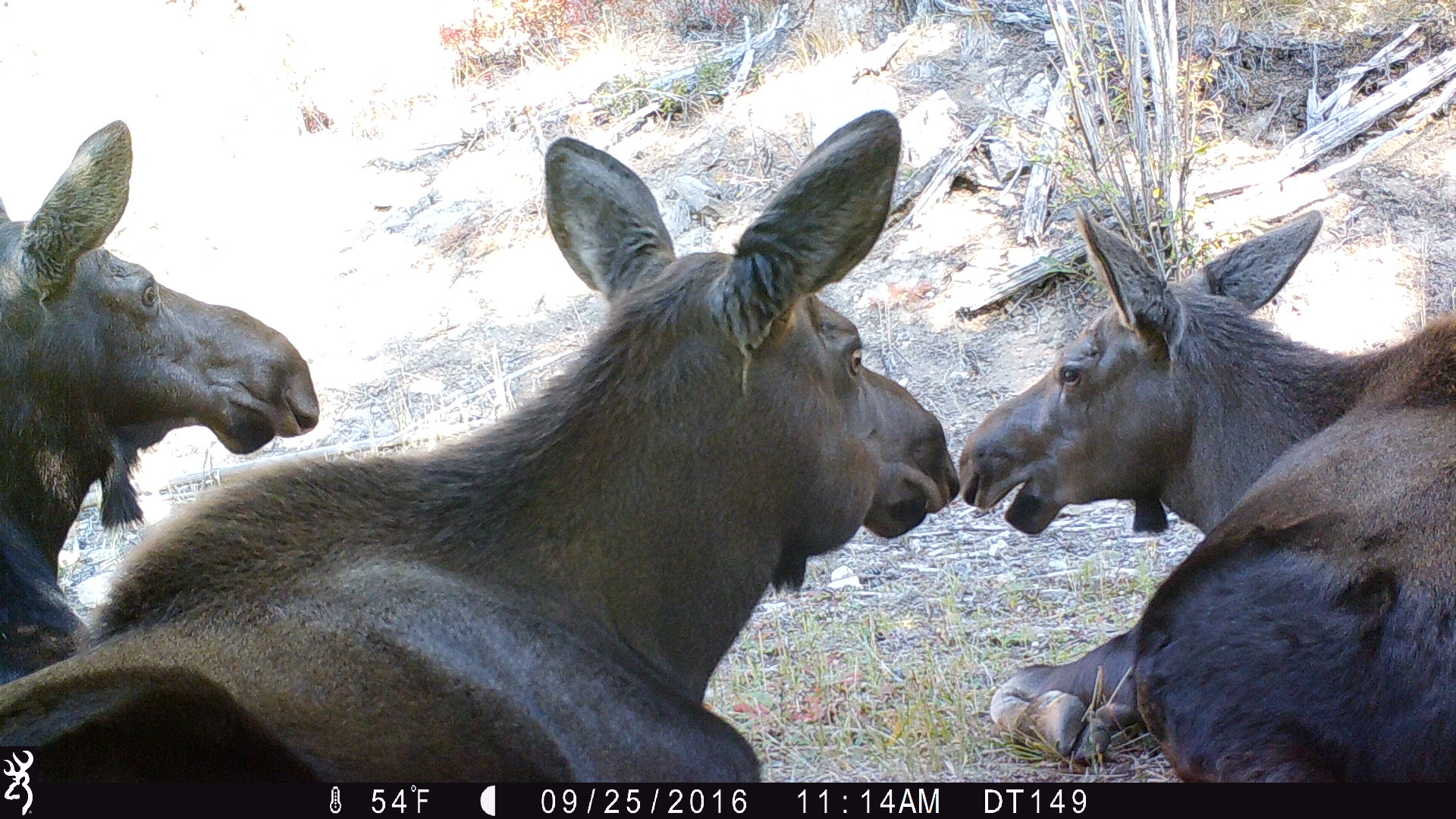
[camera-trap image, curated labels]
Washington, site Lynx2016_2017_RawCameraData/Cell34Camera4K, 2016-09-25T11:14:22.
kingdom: Animalia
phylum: Chordata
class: Mammalia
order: Artiodactyla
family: Cervidae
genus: Alces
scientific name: Alces alces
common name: moose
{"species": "Alces alces (moose)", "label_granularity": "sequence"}